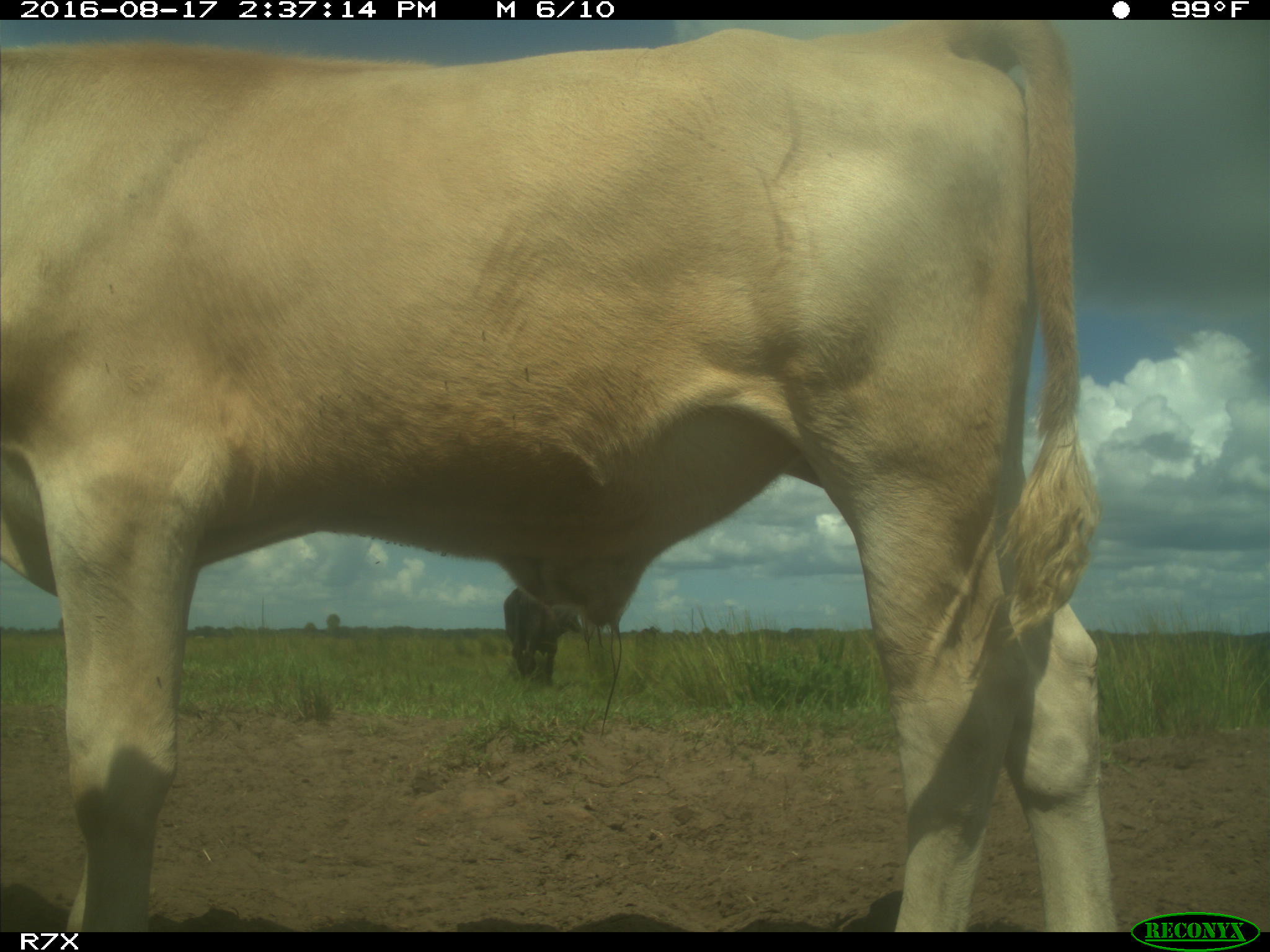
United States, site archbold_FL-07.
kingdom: Animalia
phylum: Chordata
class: Mammalia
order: Artiodactyla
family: Bovidae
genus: Bos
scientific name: Bos taurus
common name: domestic cow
Bos taurus (domestic cow).